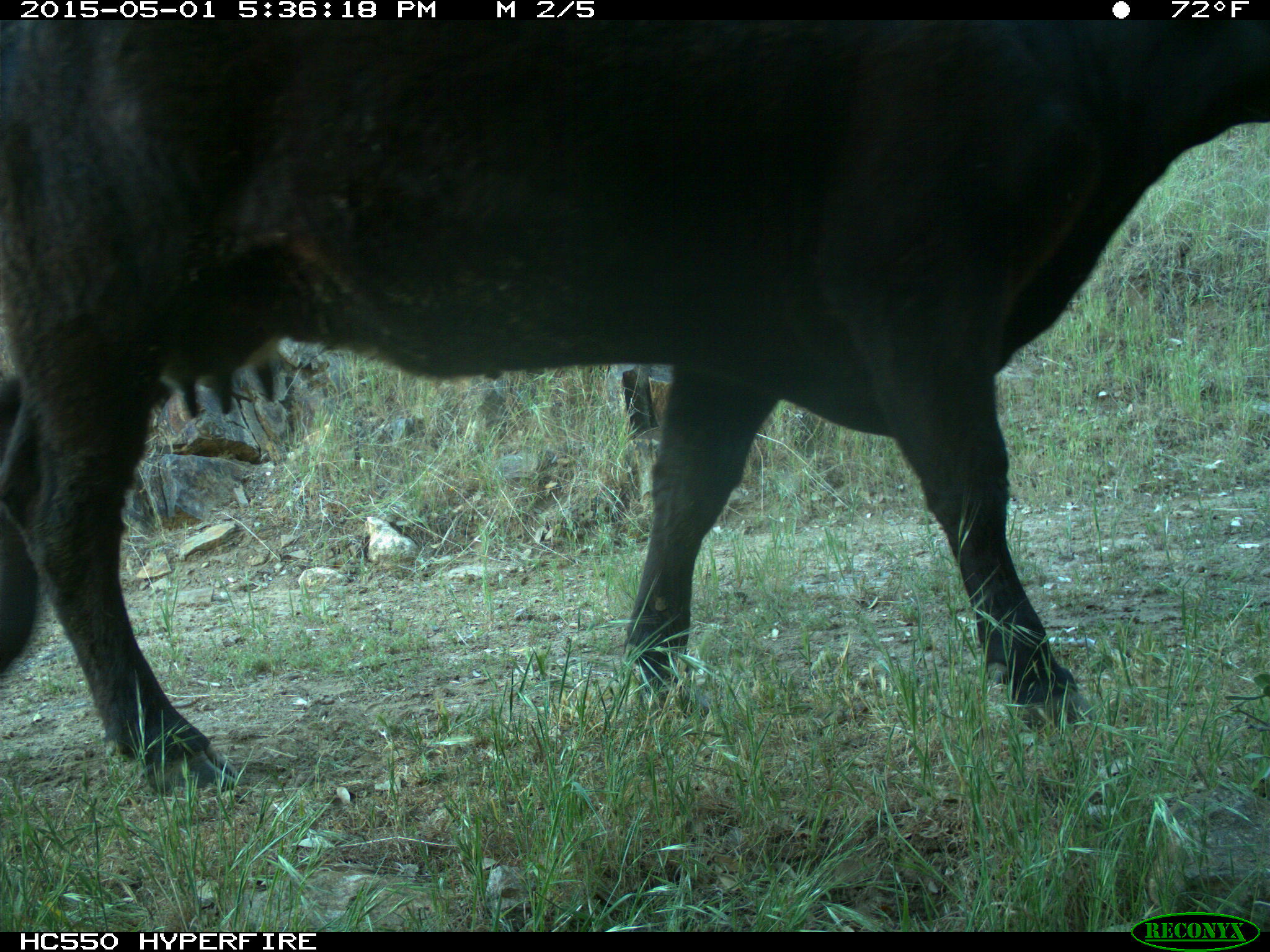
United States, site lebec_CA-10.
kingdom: Animalia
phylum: Chordata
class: Mammalia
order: Artiodactyla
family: Bovidae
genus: Bos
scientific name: Bos taurus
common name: domestic cow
Bos taurus (domestic cow).